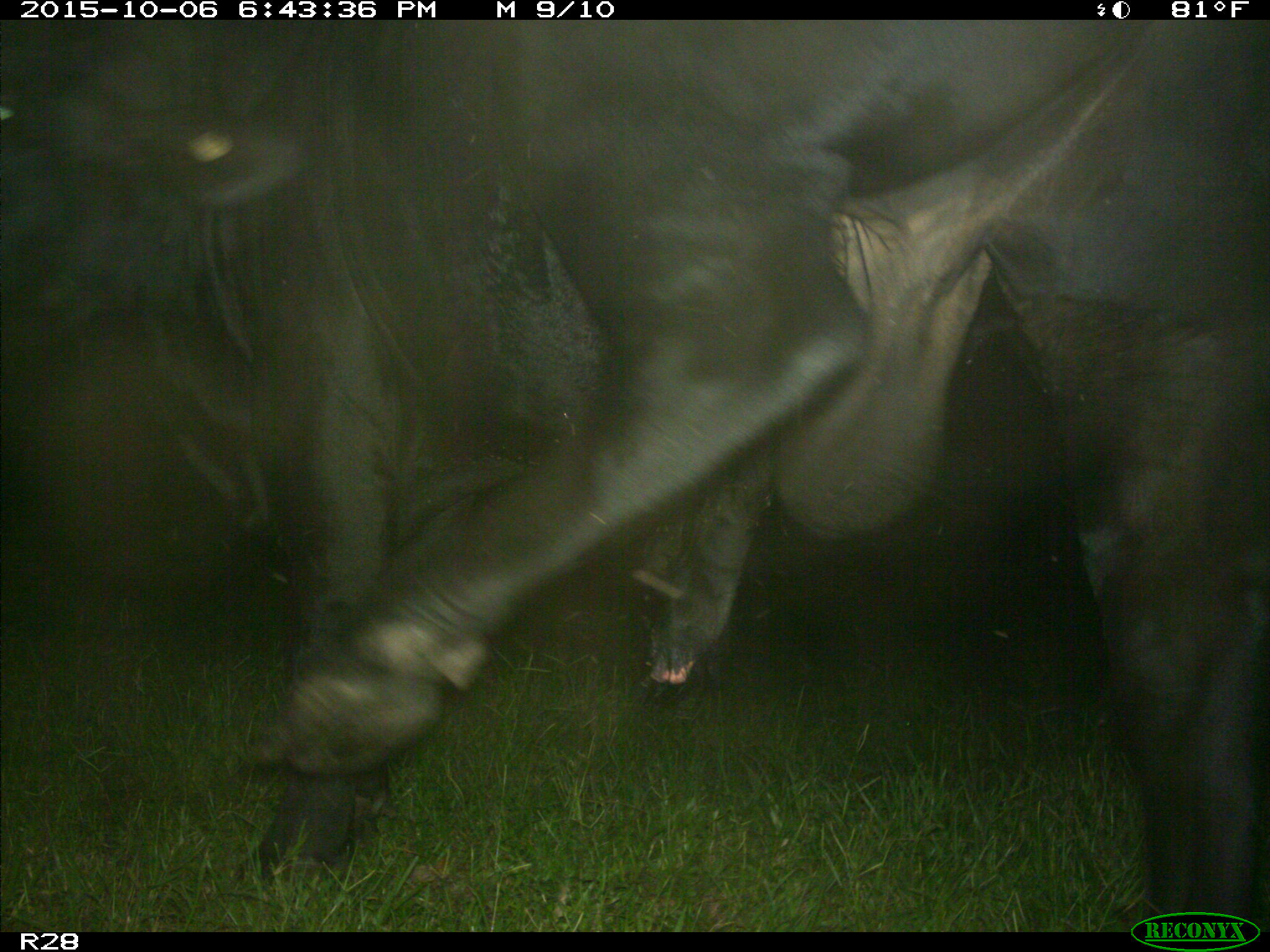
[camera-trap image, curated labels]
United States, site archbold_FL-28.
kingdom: Animalia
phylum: Chordata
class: Mammalia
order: Artiodactyla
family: Bovidae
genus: Bos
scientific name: Bos taurus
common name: domestic cow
Bos taurus (domestic cow).